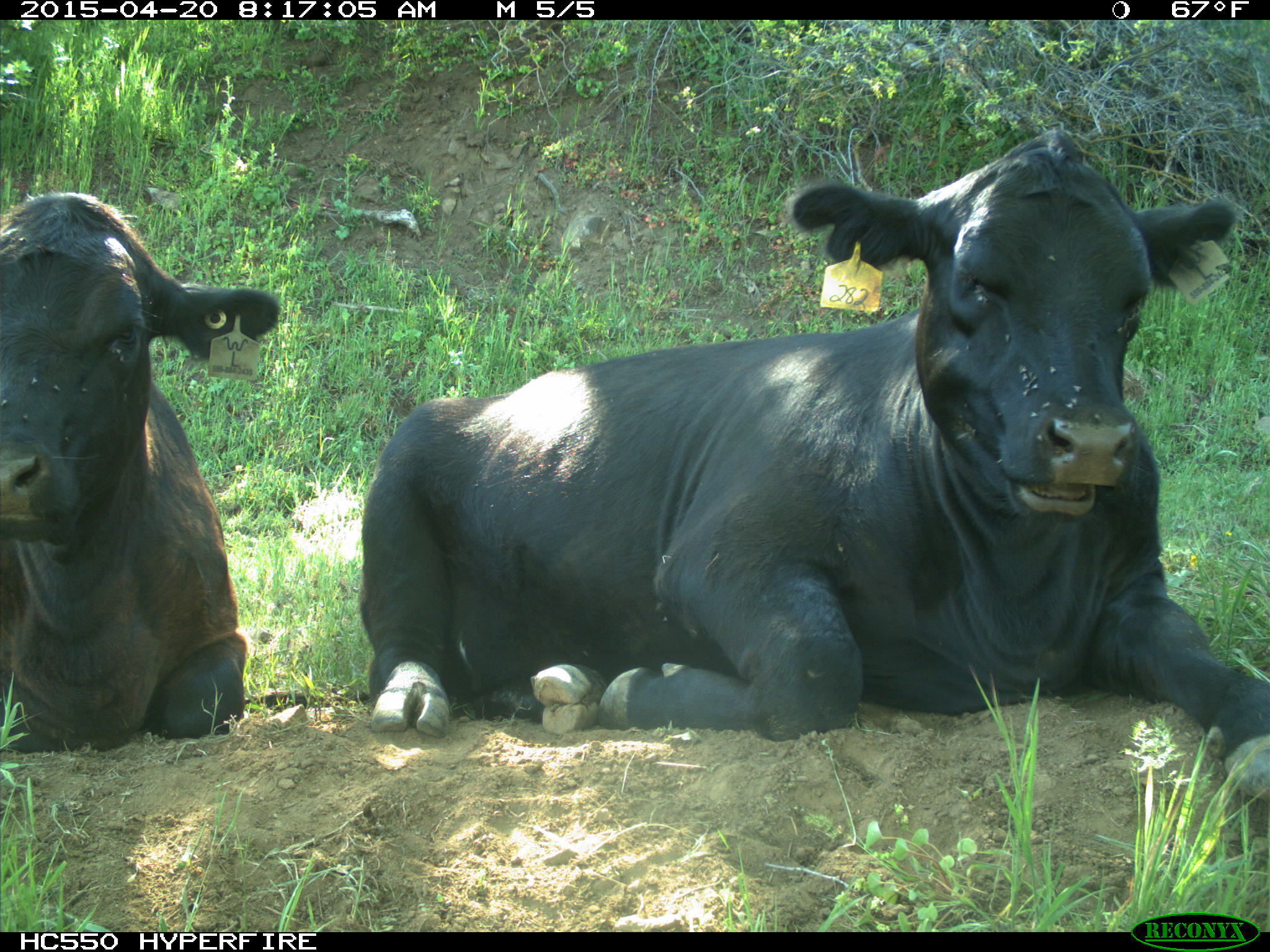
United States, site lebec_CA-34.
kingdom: Animalia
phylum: Chordata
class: Mammalia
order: Artiodactyla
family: Bovidae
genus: Bos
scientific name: Bos taurus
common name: domestic cow